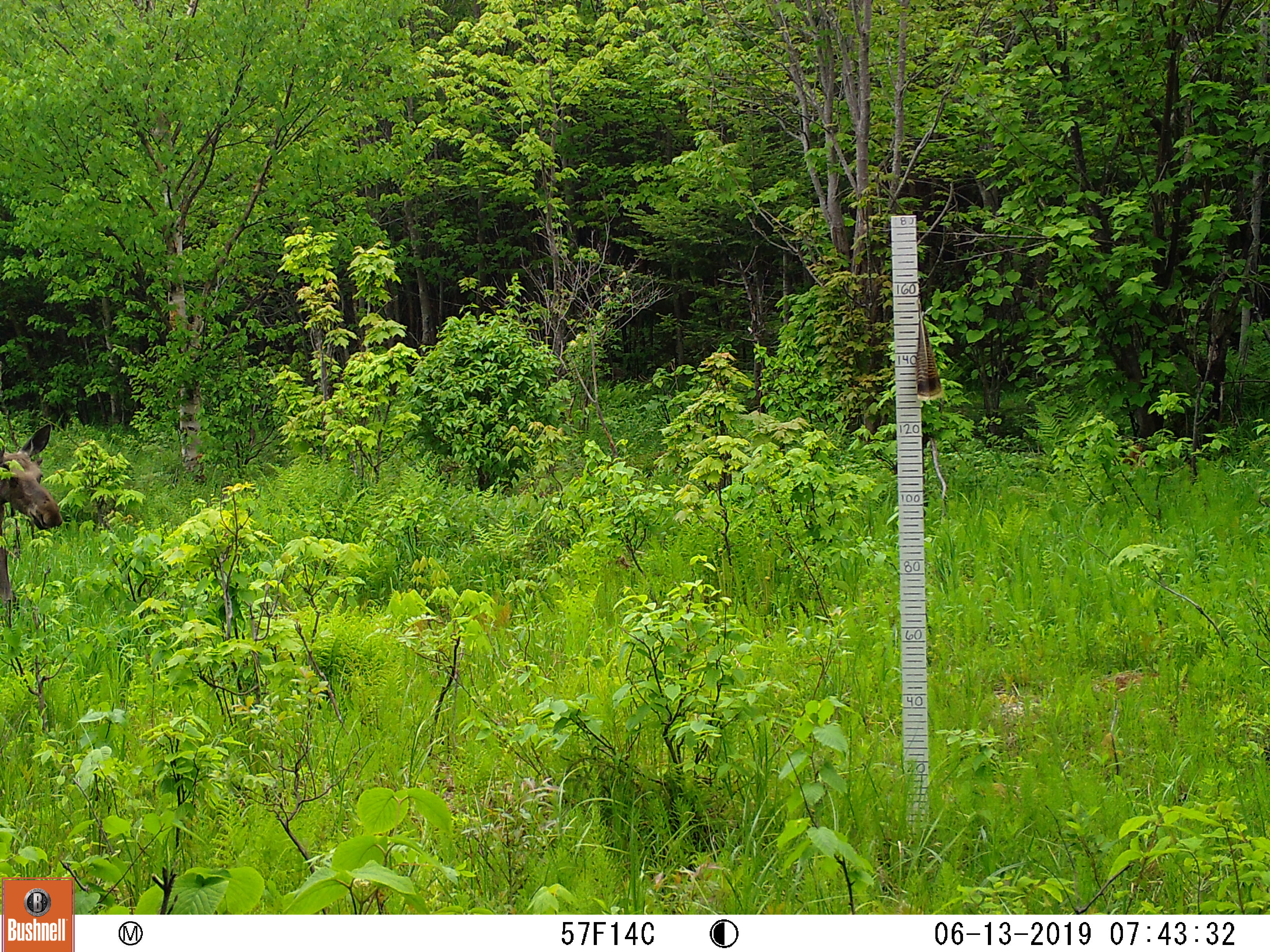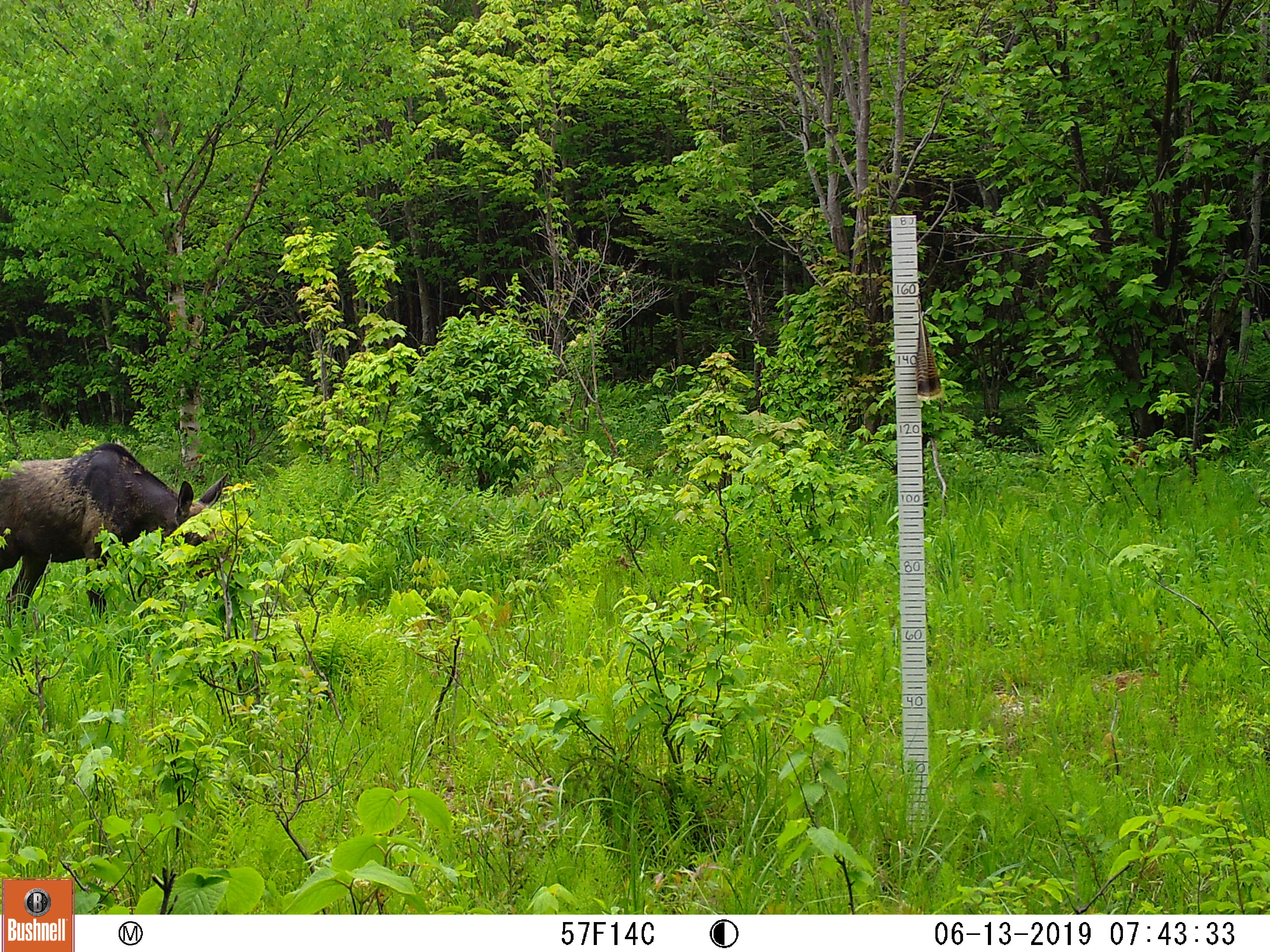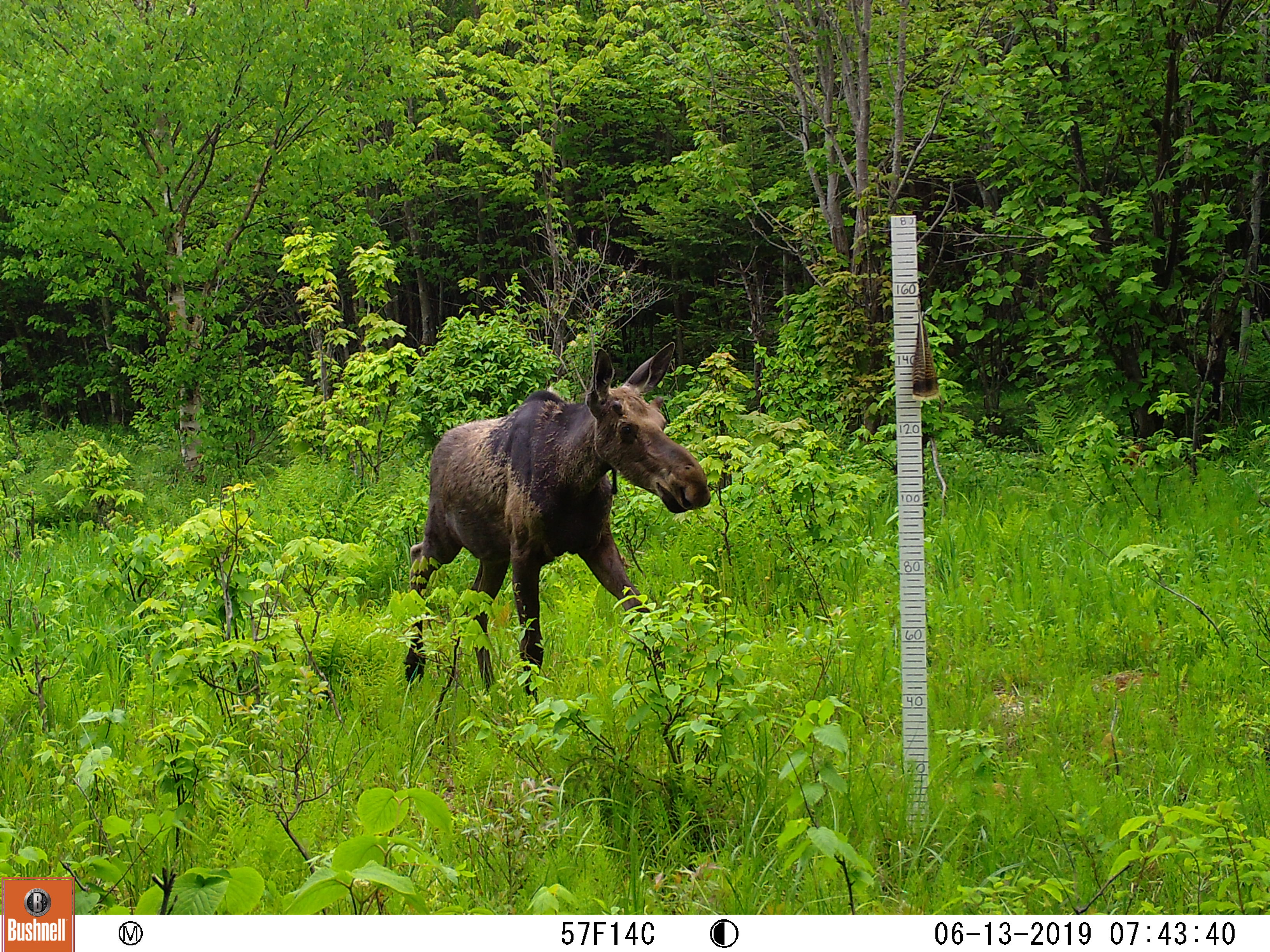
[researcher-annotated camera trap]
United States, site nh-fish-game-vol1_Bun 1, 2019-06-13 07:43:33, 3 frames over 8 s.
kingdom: Animalia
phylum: Chordata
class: Mammalia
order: Artiodactyla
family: Cervidae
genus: Alces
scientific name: Alces alces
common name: moose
Moose (Alces alces).